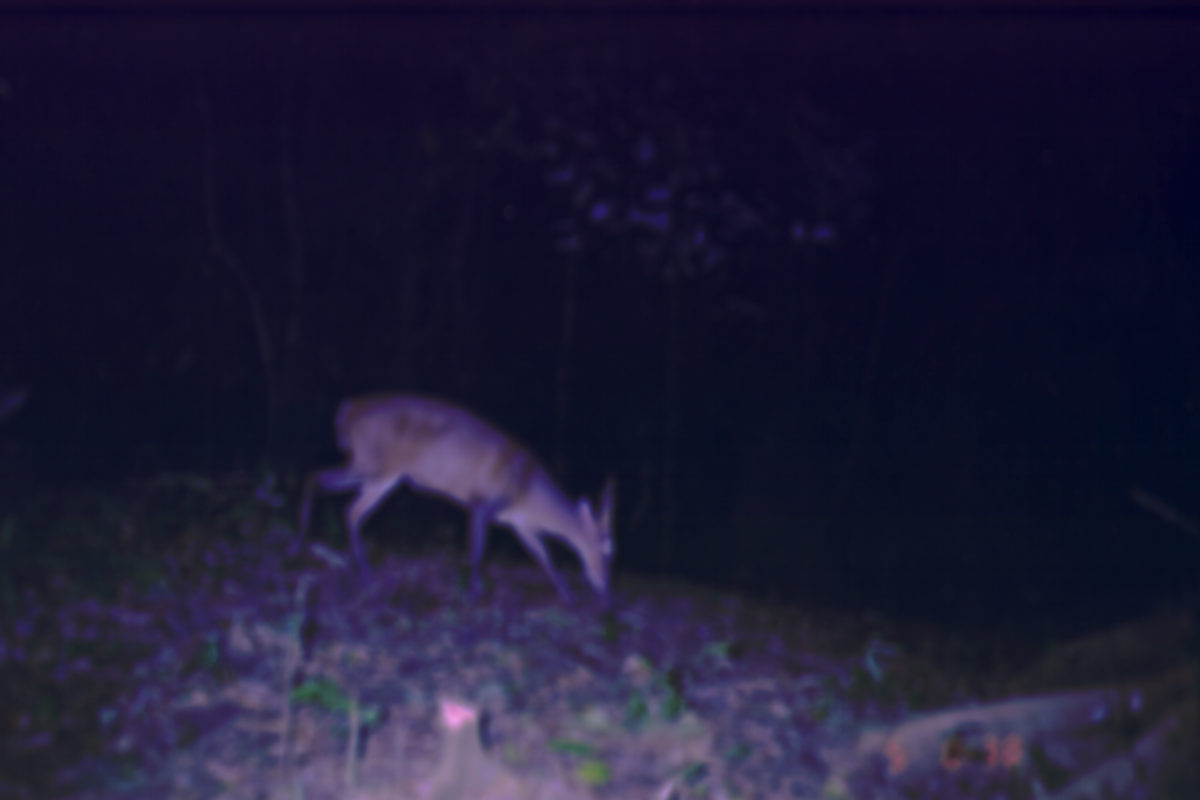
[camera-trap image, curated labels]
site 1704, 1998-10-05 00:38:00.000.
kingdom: Animalia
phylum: Chordata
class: Mammalia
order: Artiodactyla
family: Cervidae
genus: Muntiacus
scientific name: Muntiacus muntjak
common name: southern red muntjac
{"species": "Muntiacus muntjak (southern red muntjac)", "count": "1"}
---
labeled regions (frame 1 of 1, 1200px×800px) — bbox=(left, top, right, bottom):
muntiacus muntjak: bbox=(296, 388, 617, 608)